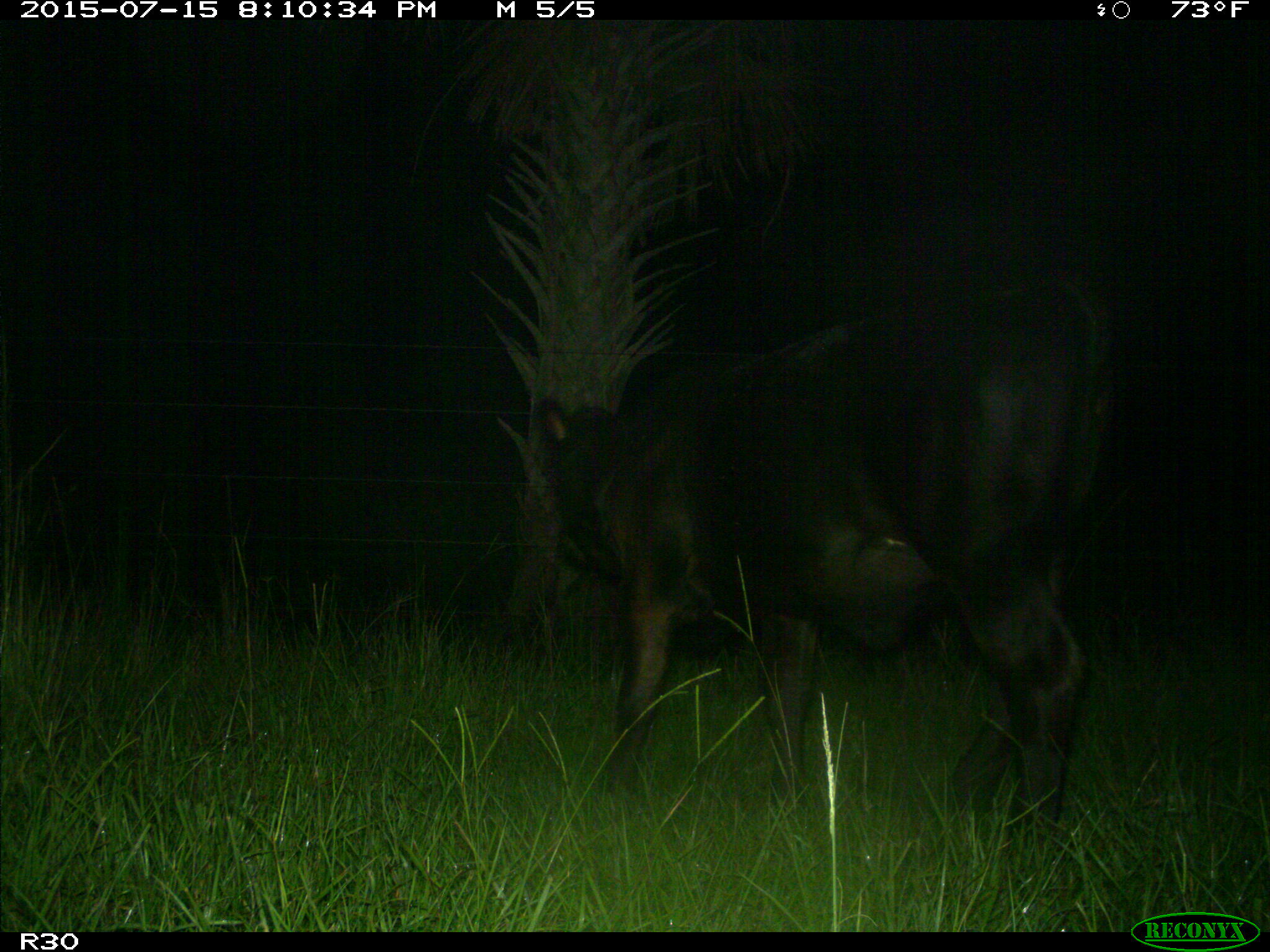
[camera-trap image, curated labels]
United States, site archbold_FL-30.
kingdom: Animalia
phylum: Chordata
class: Mammalia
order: Artiodactyla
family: Bovidae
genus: Bos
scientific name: Bos taurus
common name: domestic cow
Bos taurus (domestic cow).